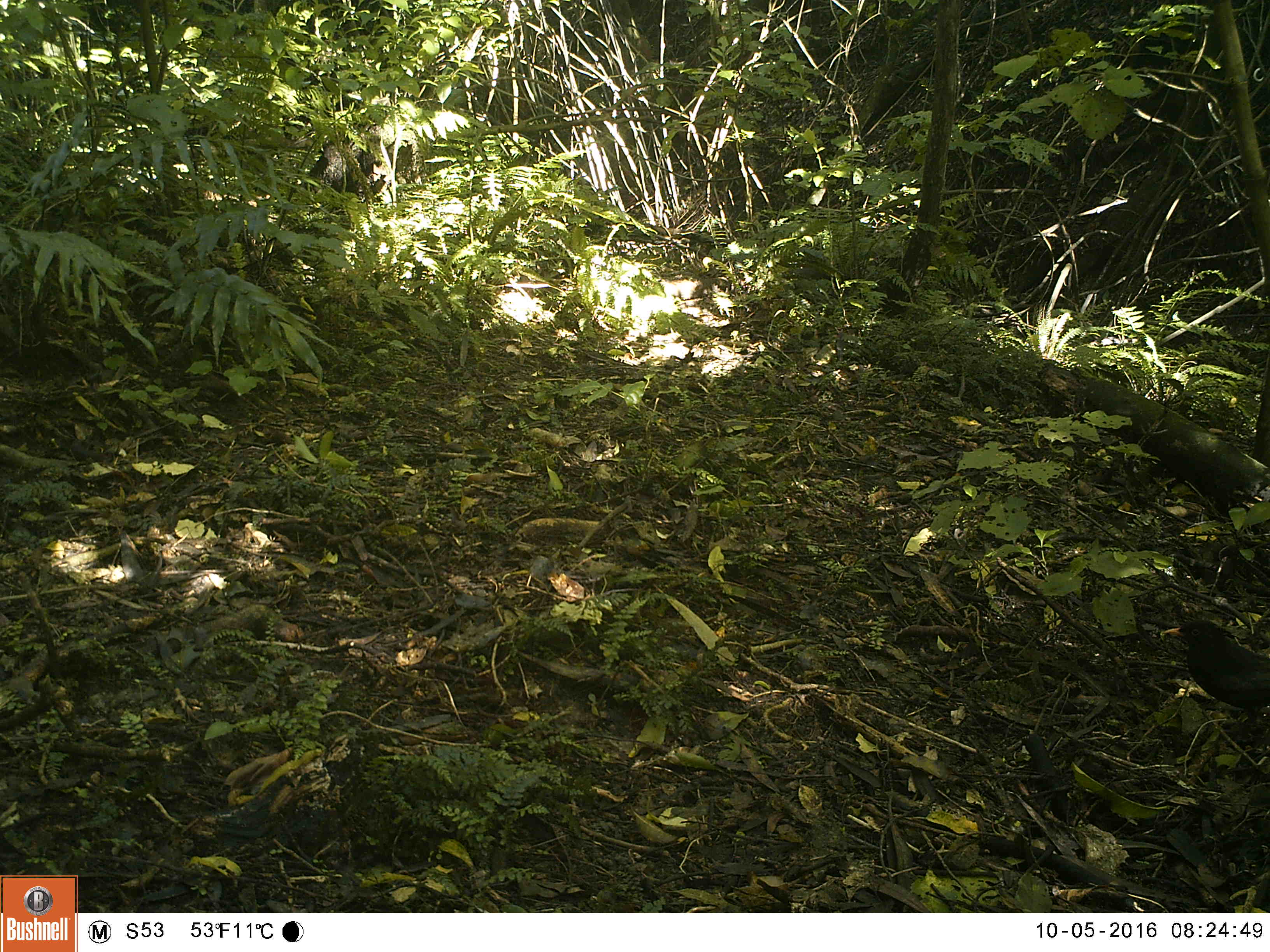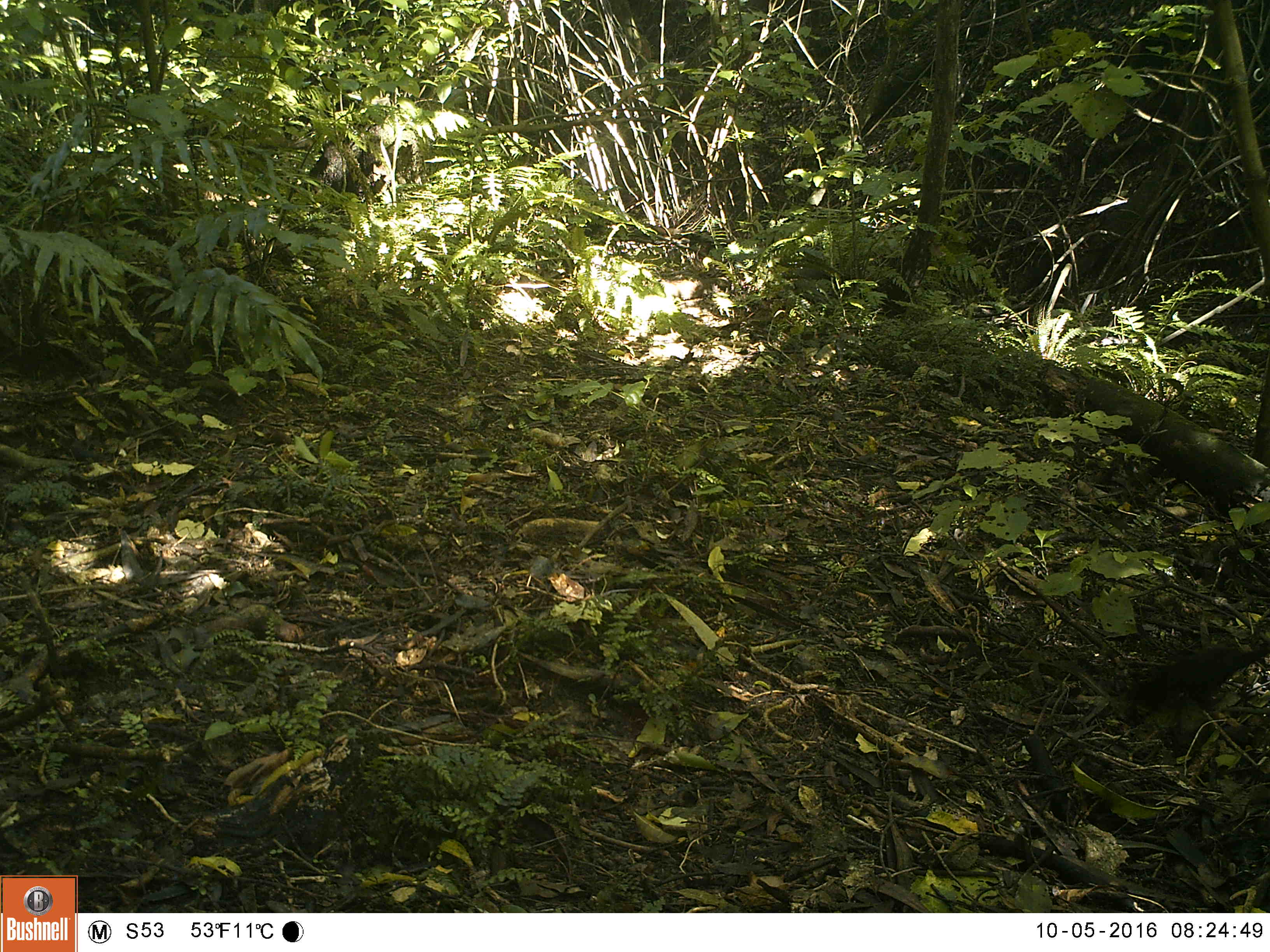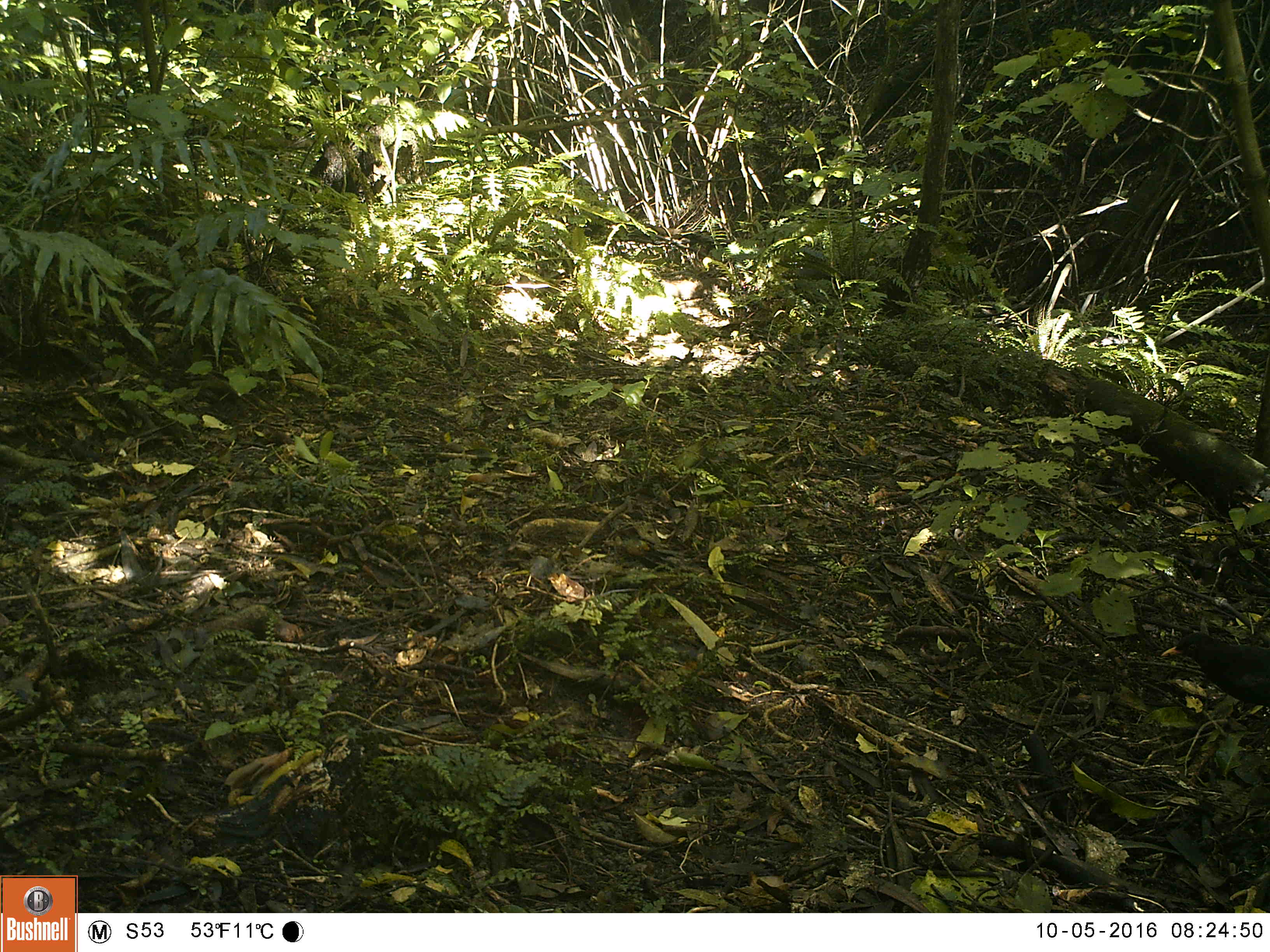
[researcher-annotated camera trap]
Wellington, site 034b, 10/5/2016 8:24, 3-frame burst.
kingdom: Animalia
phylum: Chordata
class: Aves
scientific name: Aves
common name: bird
Bird (Aves).